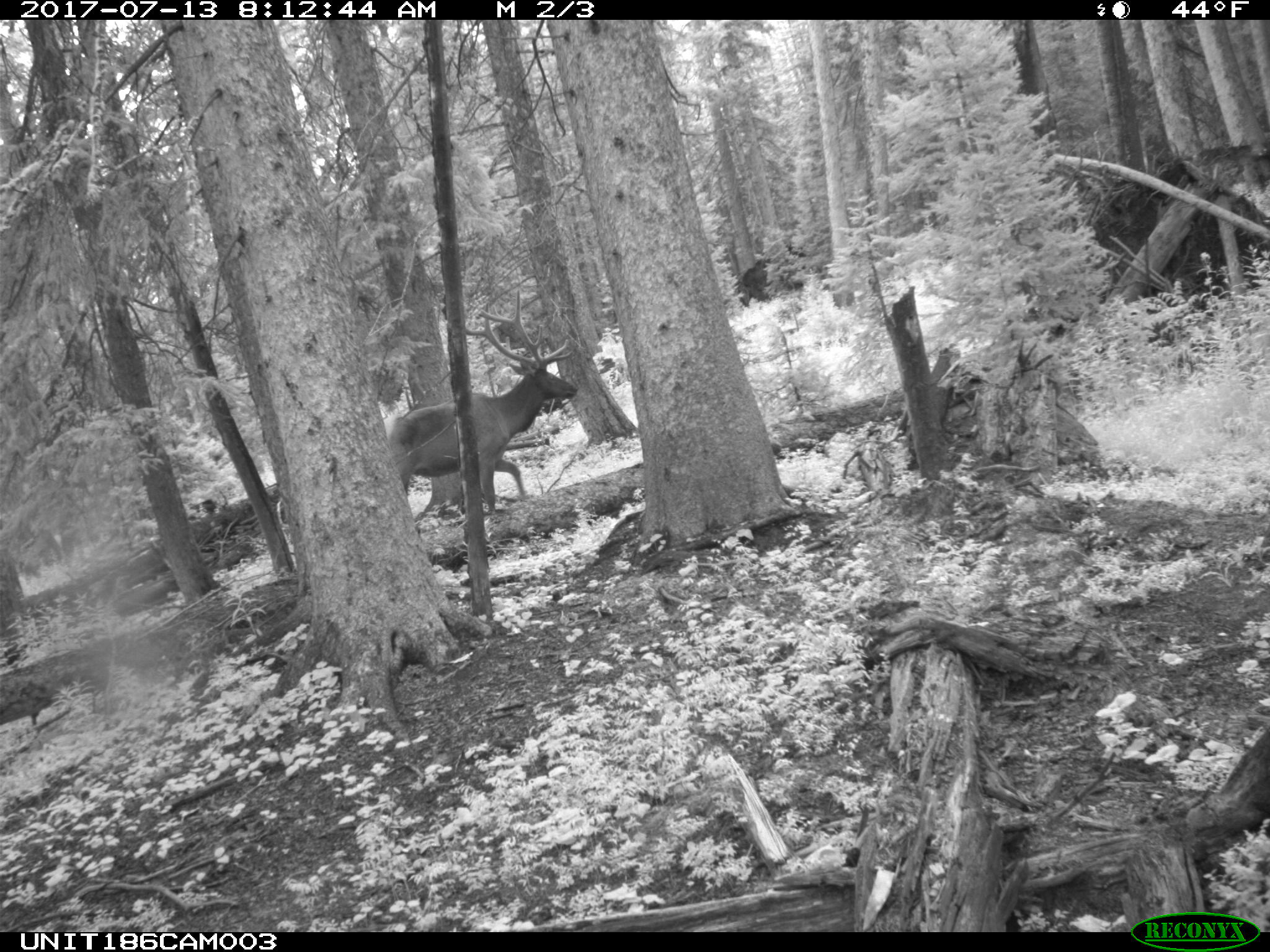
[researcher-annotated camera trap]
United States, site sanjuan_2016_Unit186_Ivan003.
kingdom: Animalia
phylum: Chordata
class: Mammalia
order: Artiodactyla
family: Cervidae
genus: Cervus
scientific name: Cervus elaphus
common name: red deer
Cervus elaphus (red deer).